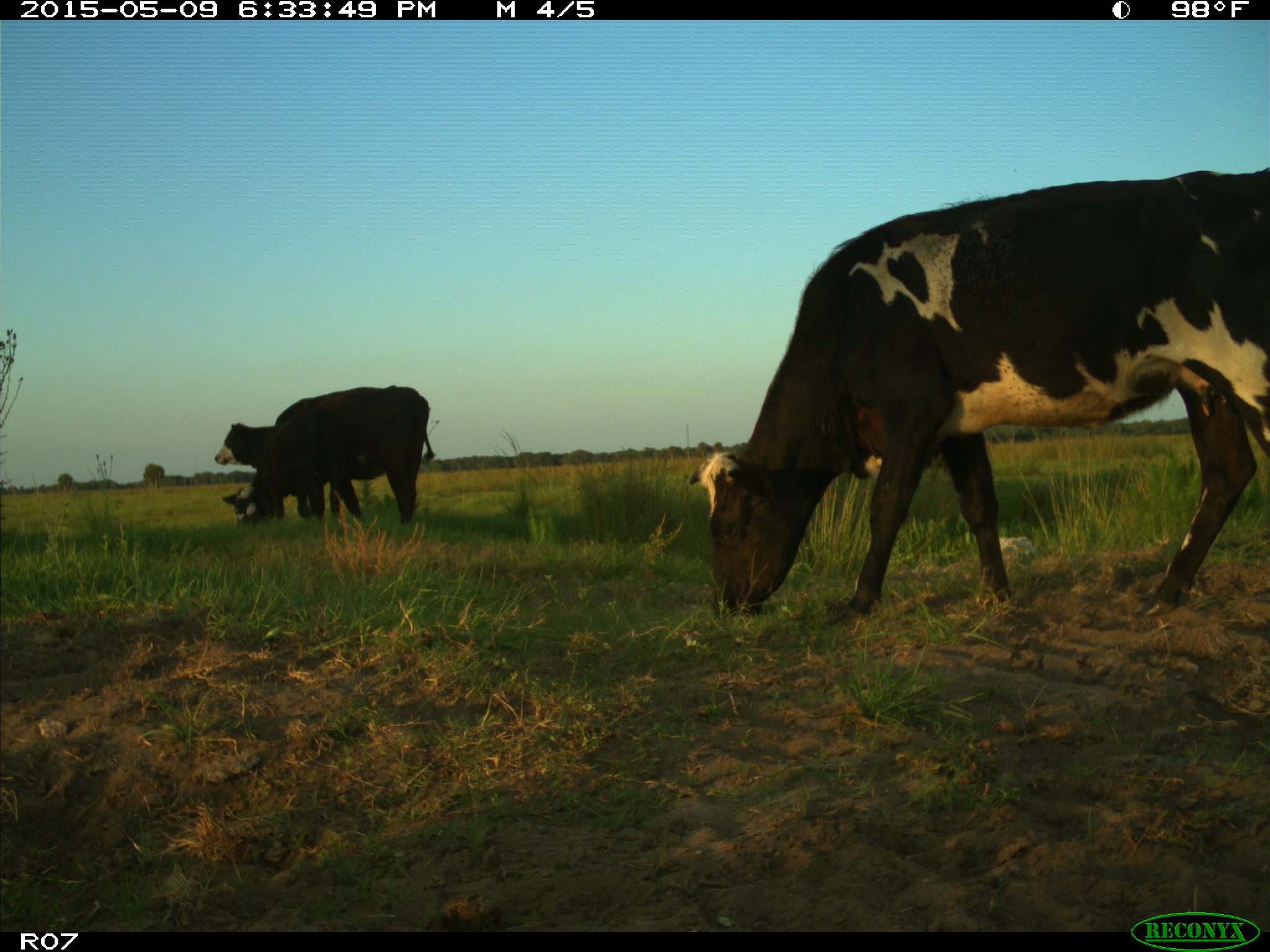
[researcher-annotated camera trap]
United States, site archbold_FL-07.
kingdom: Animalia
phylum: Chordata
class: Mammalia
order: Artiodactyla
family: Bovidae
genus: Bos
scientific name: Bos taurus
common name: domestic cow